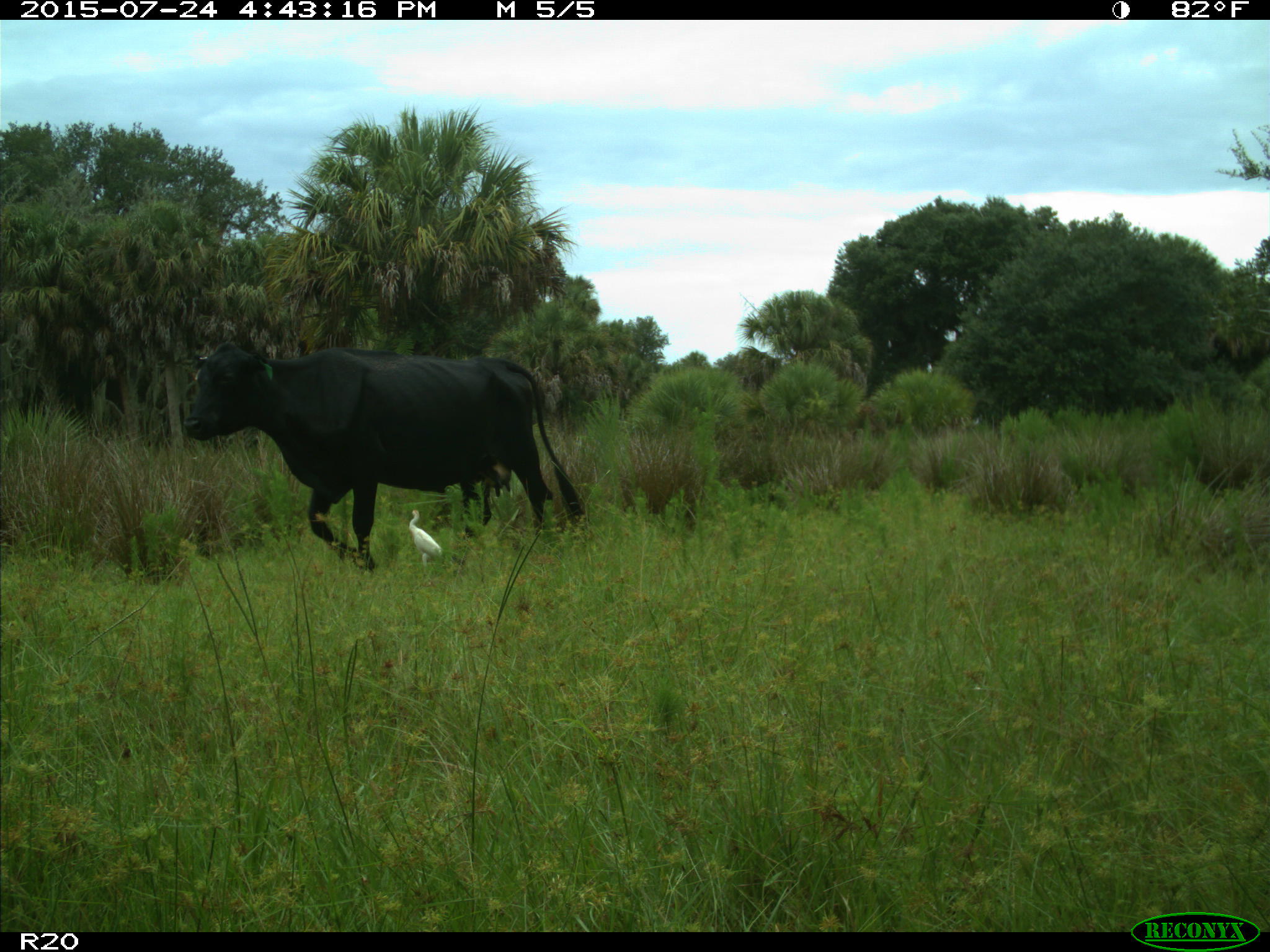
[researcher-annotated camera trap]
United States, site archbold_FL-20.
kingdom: Animalia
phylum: Chordata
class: Mammalia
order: Artiodactyla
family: Bovidae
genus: Bos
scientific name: Bos taurus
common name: domestic cow